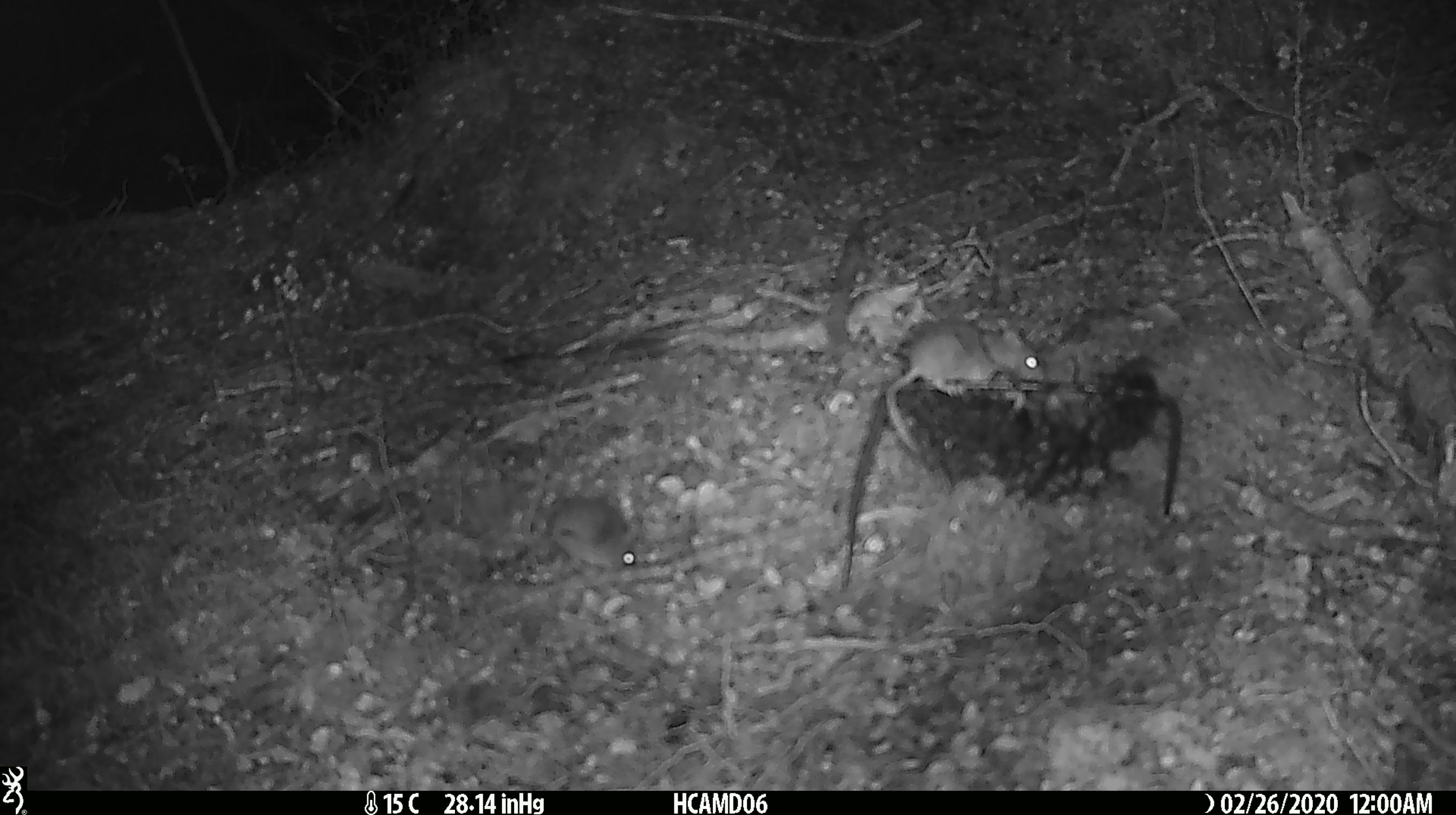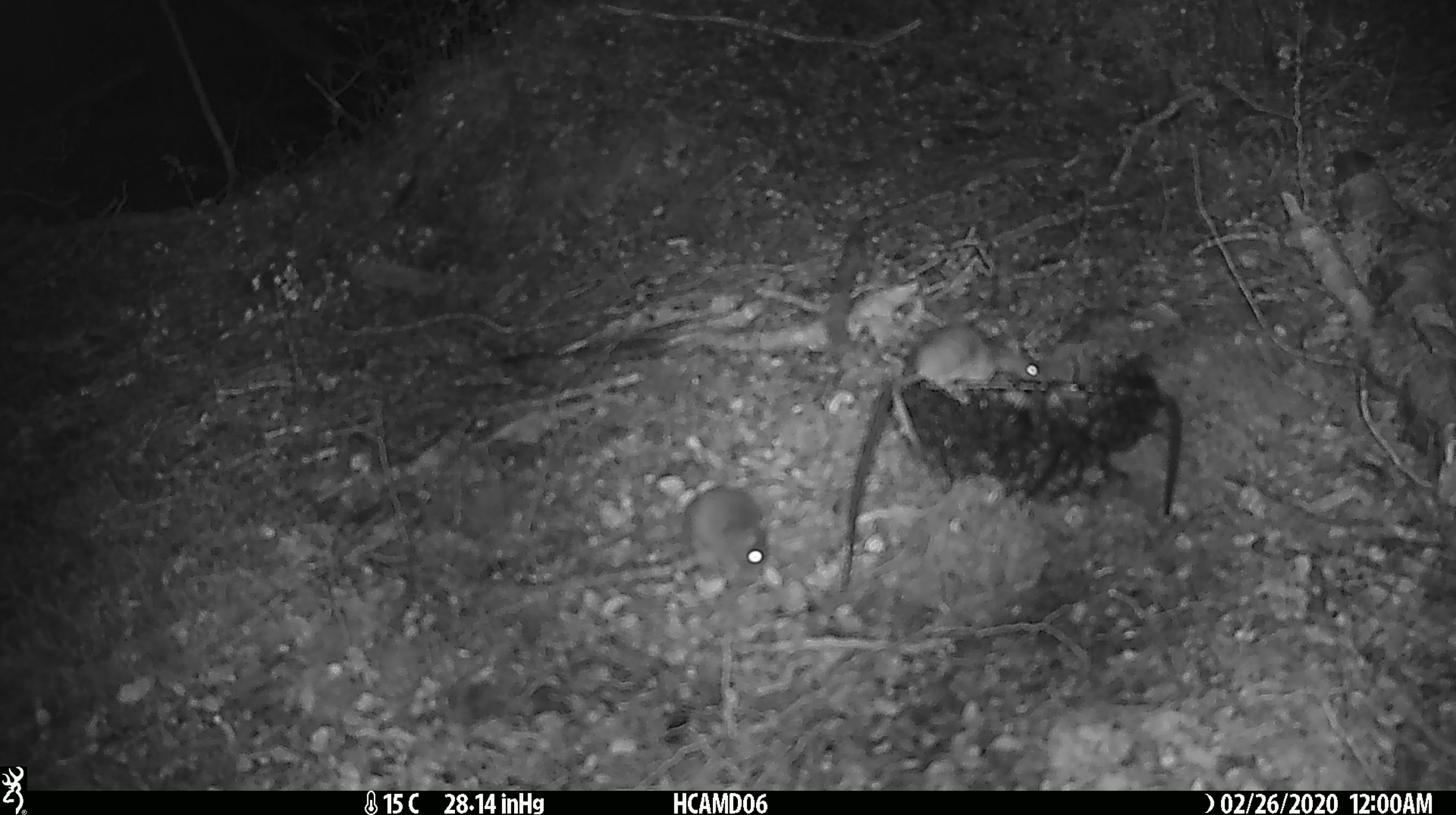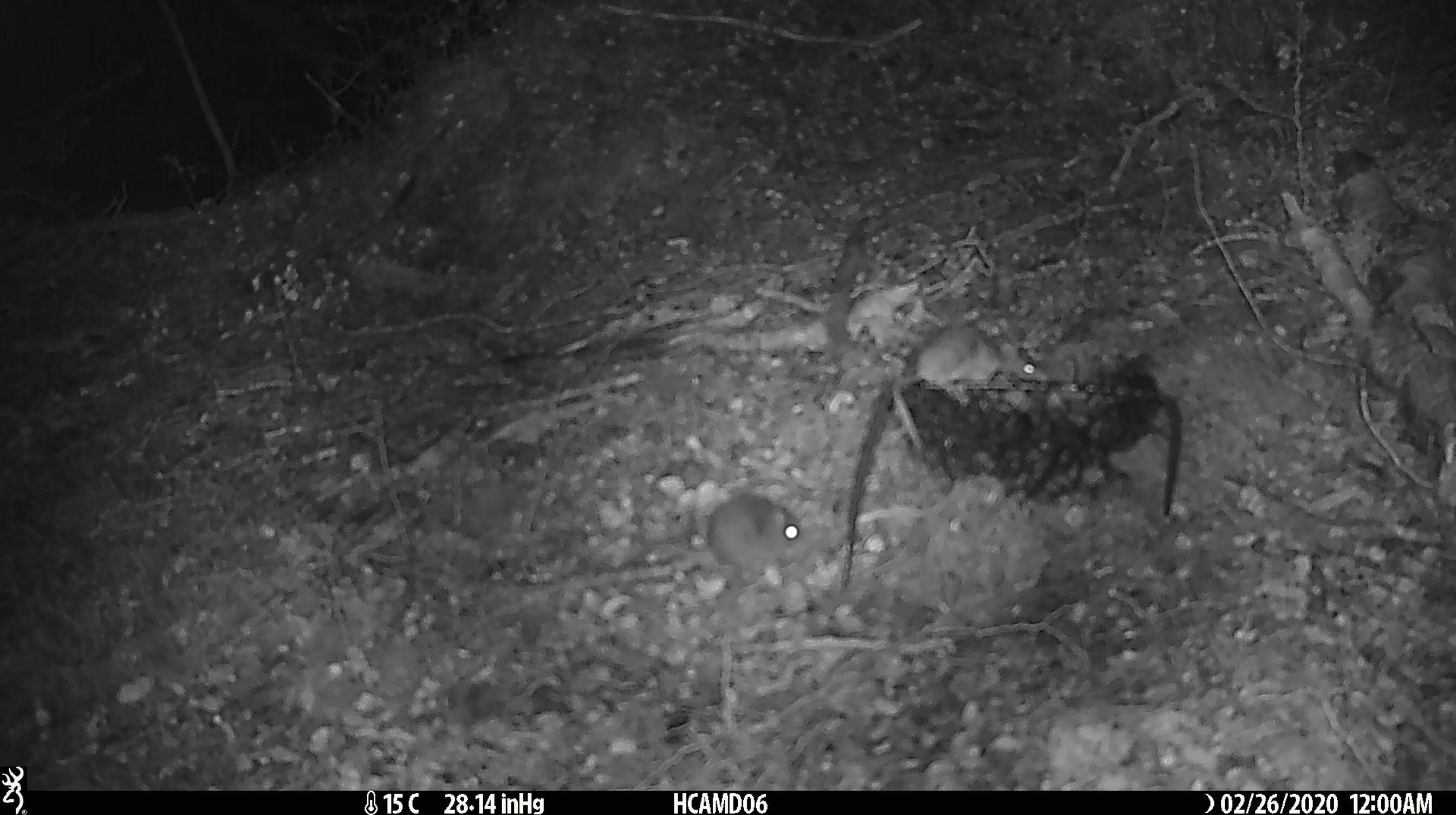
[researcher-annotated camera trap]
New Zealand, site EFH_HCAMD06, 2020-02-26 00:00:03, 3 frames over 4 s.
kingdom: Animalia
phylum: Chordata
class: Mammalia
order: Rodentia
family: Muridae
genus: Mus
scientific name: Mus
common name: mouse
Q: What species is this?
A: Mouse (Mus).